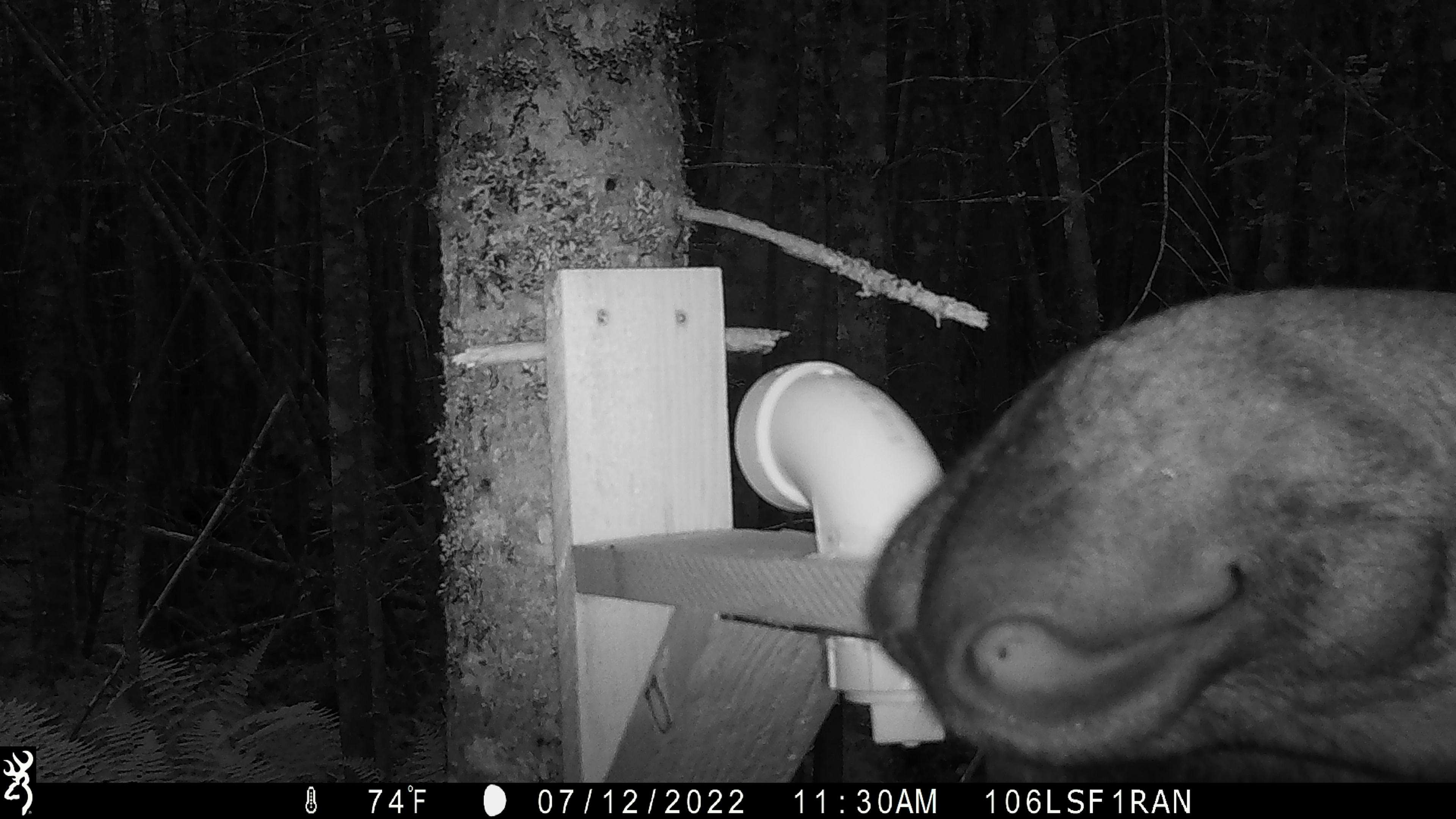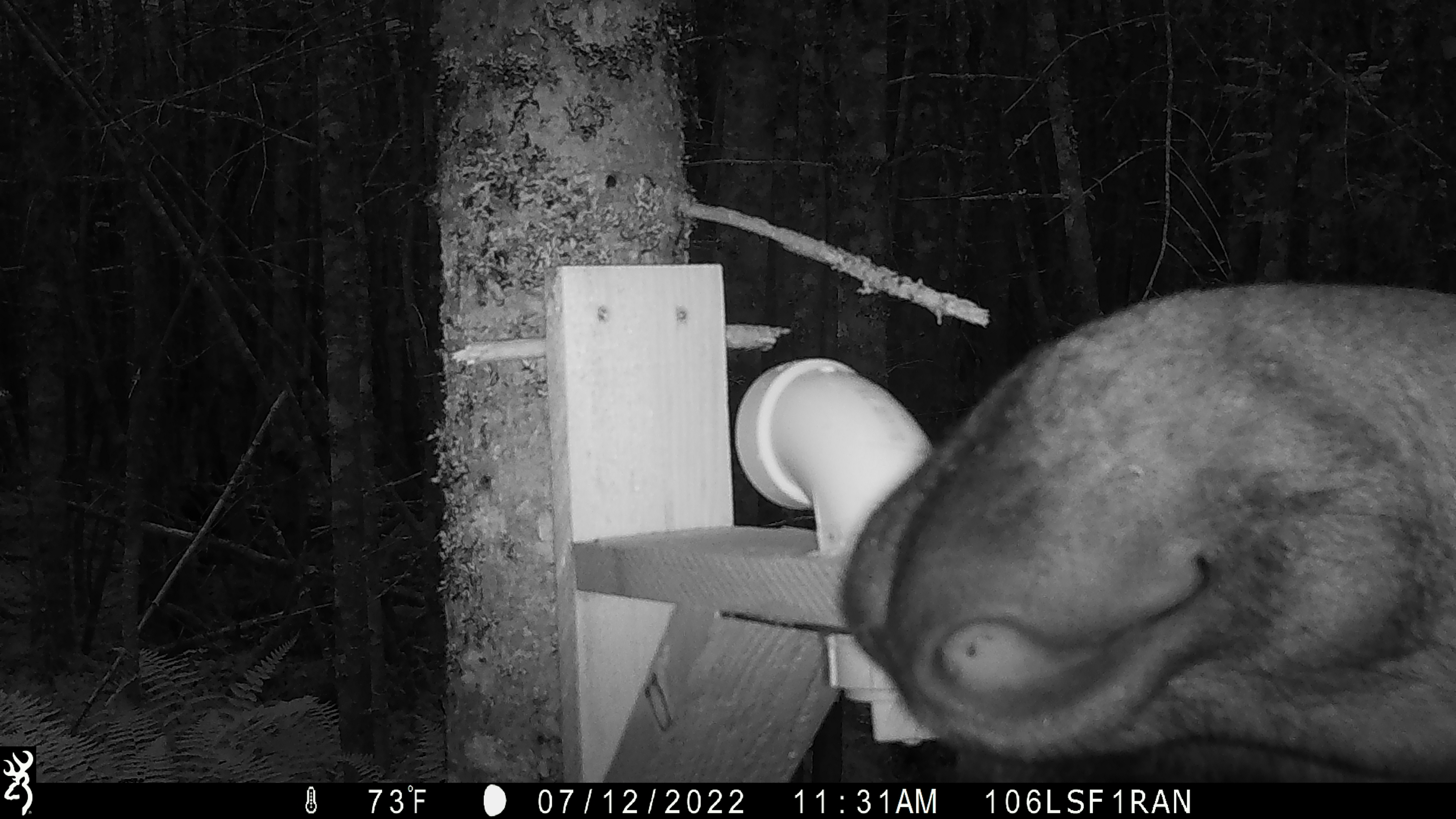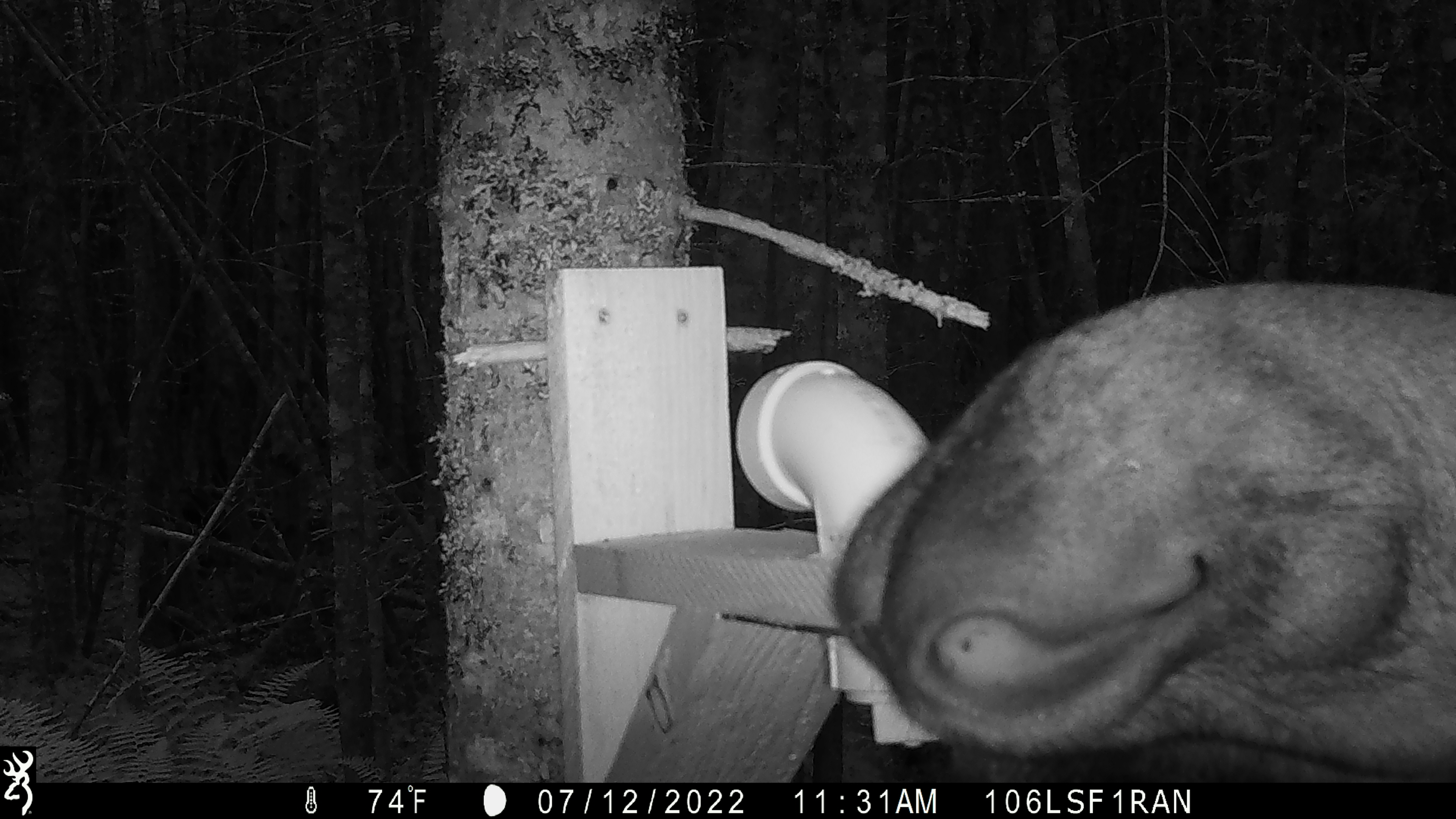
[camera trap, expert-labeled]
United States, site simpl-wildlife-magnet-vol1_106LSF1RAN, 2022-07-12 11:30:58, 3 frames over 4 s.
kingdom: Animalia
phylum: Chordata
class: Mammalia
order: Artiodactyla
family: Cervidae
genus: Alces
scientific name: Alces alces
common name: moose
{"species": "moose (Alces alces)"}